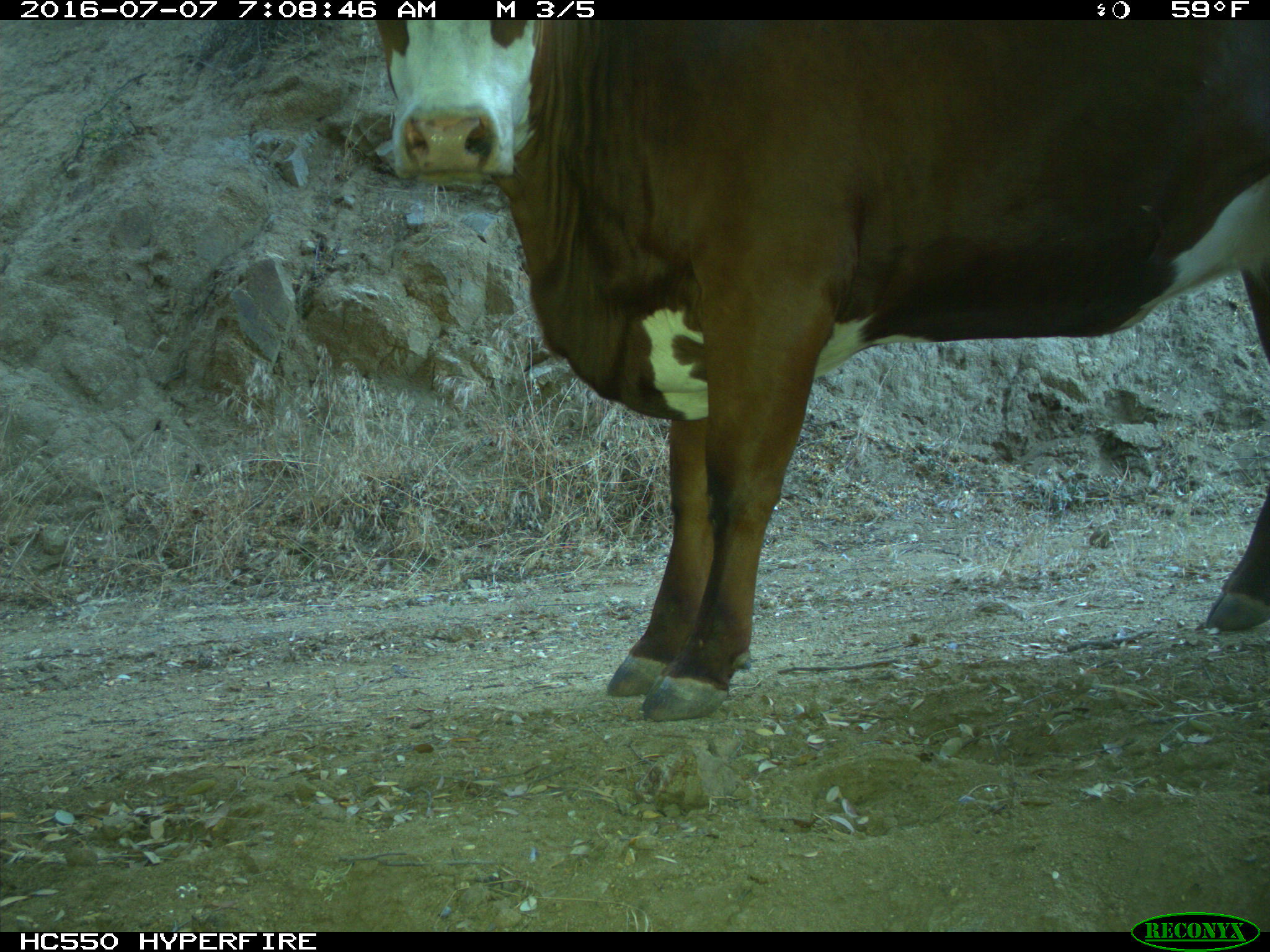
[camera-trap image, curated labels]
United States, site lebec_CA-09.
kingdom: Animalia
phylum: Chordata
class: Mammalia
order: Artiodactyla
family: Bovidae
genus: Bos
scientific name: Bos taurus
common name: domestic cow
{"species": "Bos taurus (domestic cow)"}